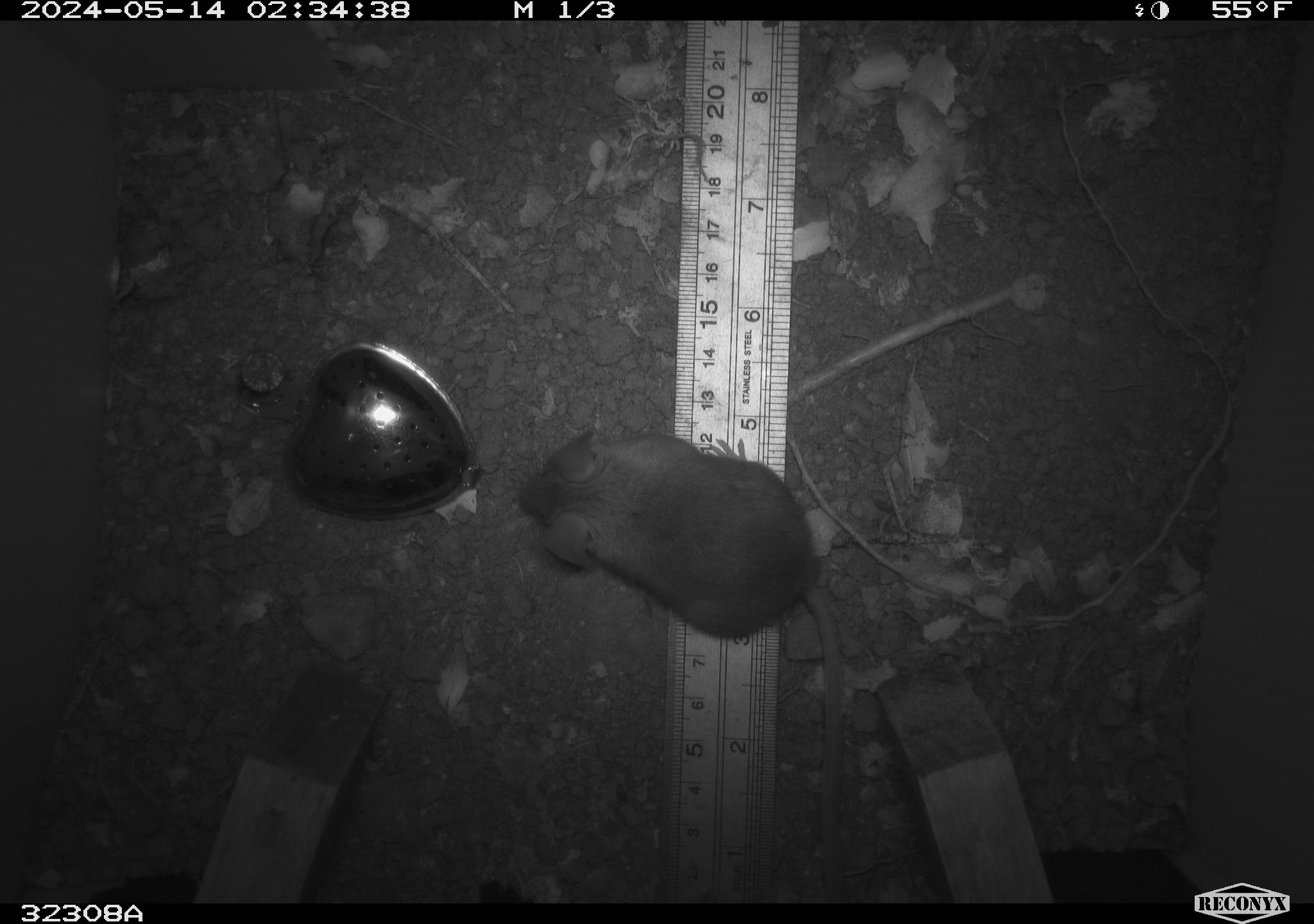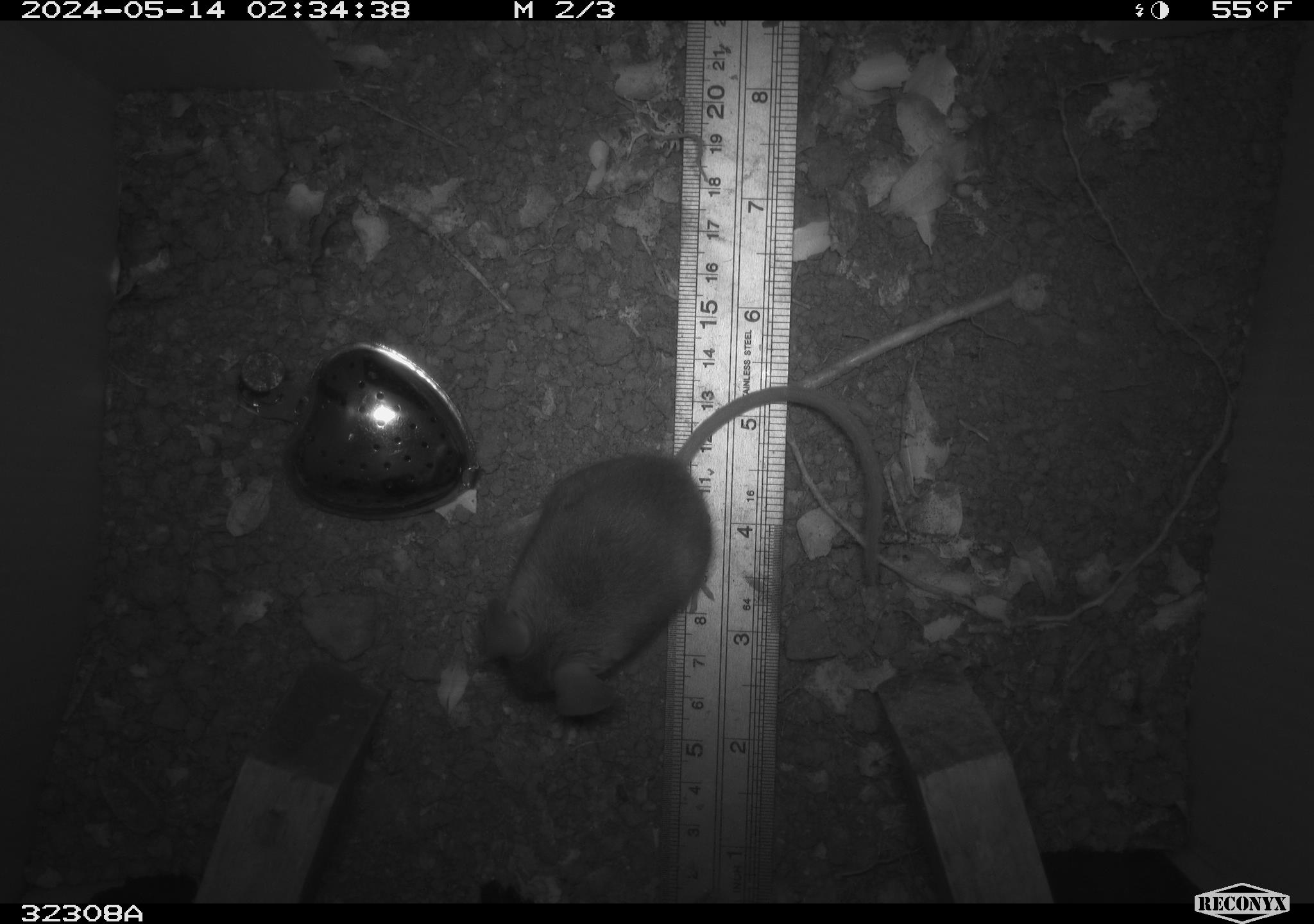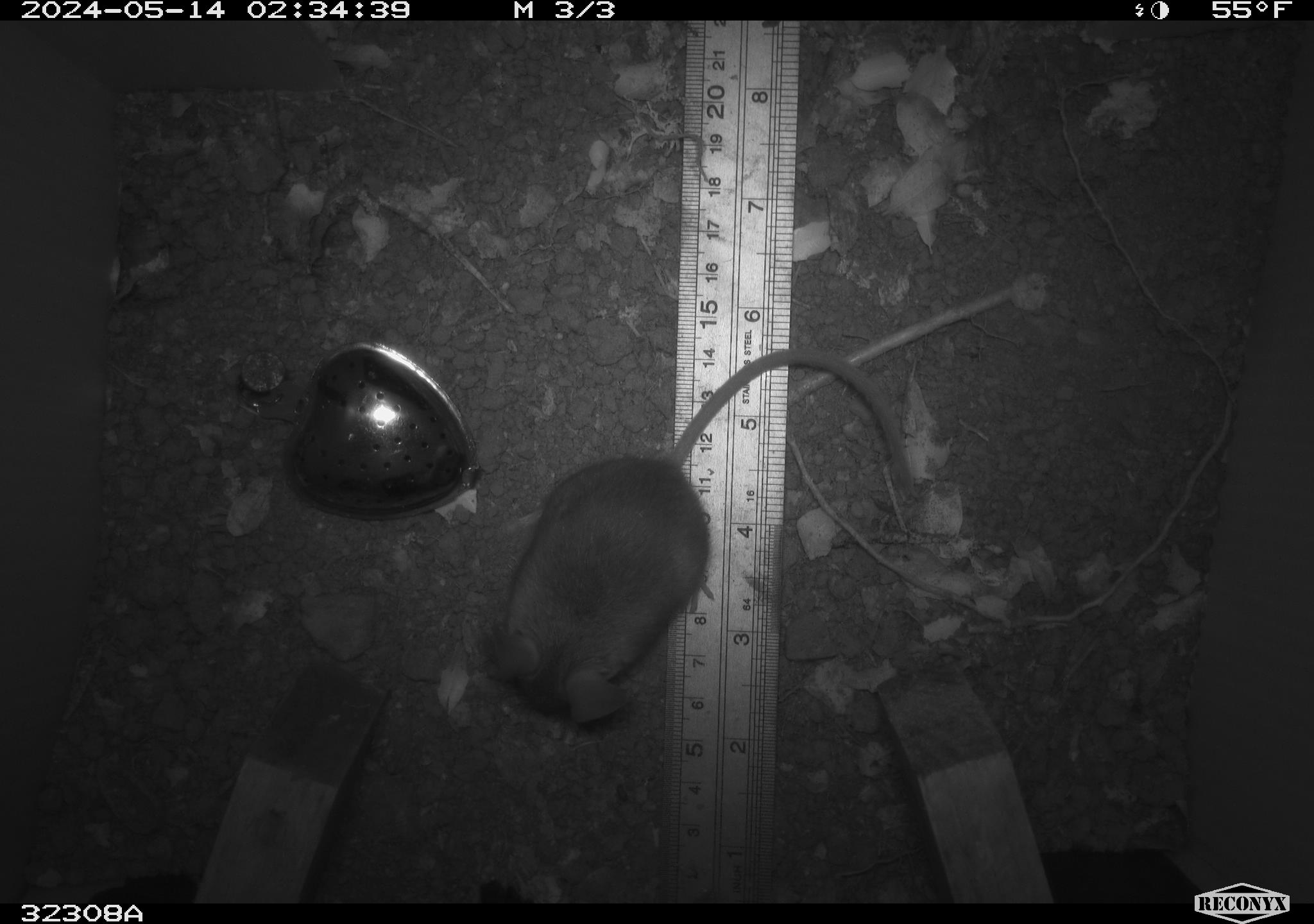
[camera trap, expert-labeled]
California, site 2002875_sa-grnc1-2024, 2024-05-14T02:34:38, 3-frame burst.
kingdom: Animalia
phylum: Chordata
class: Mammalia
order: Rodentia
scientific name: Rodentia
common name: rodent